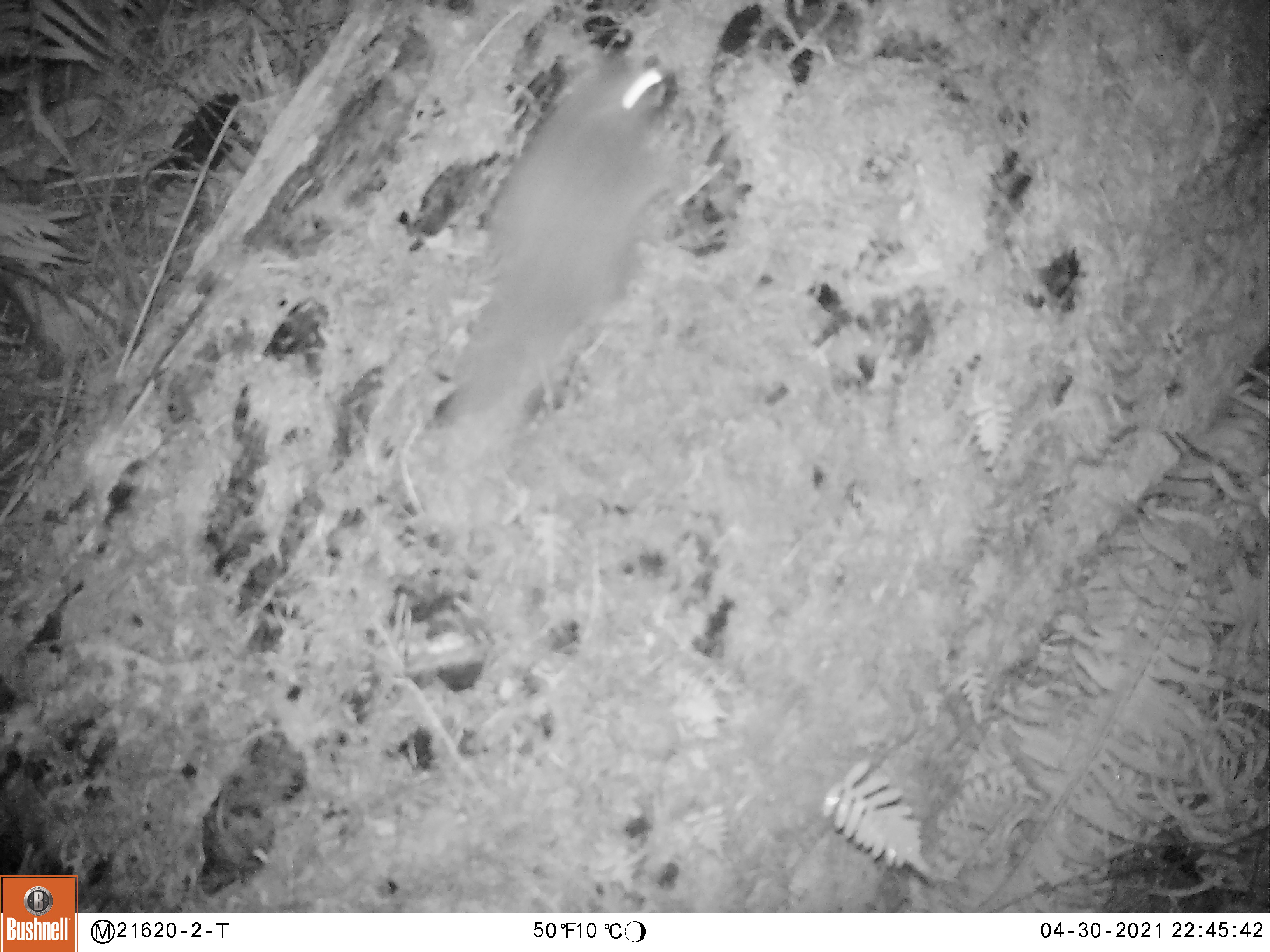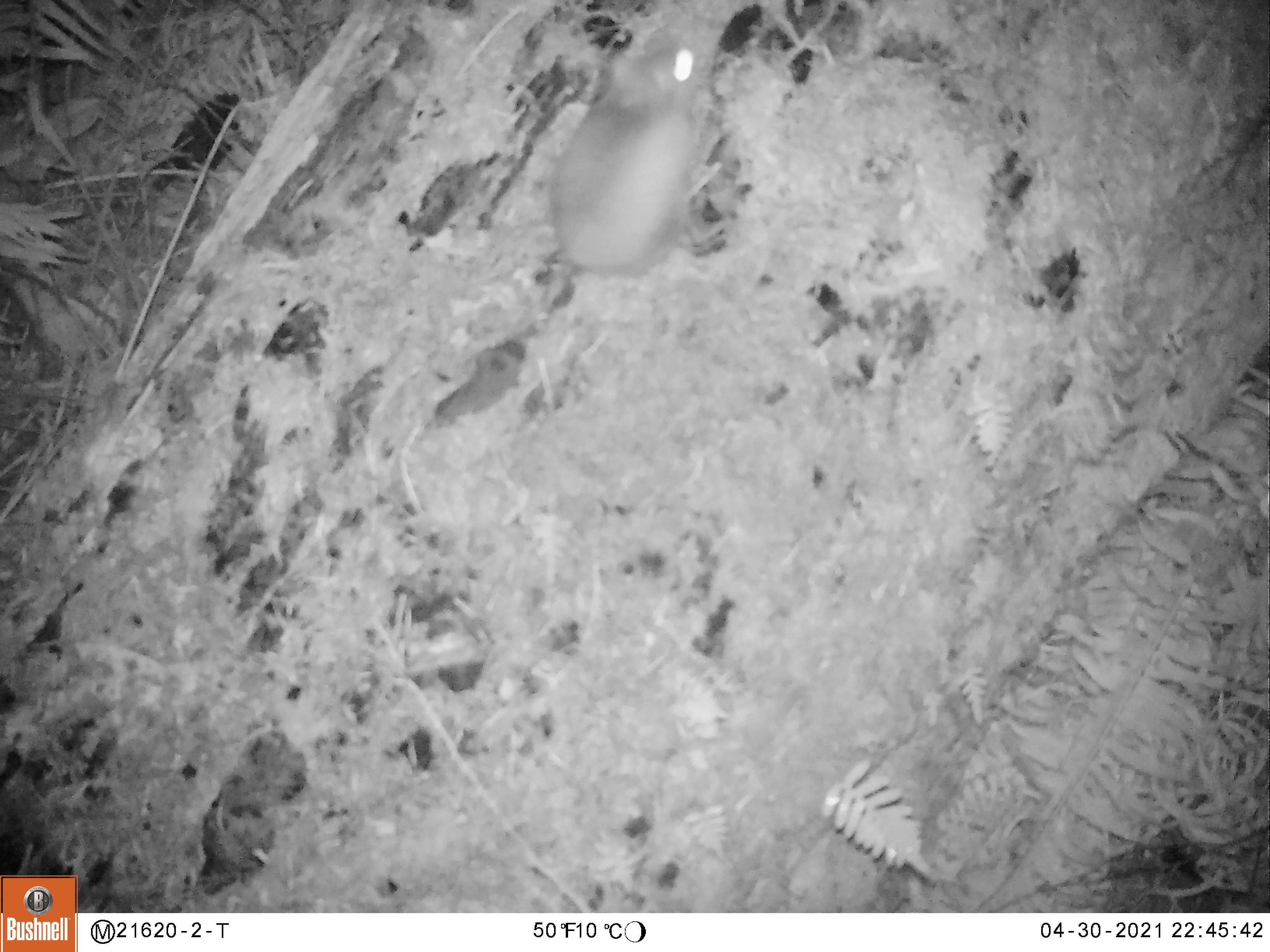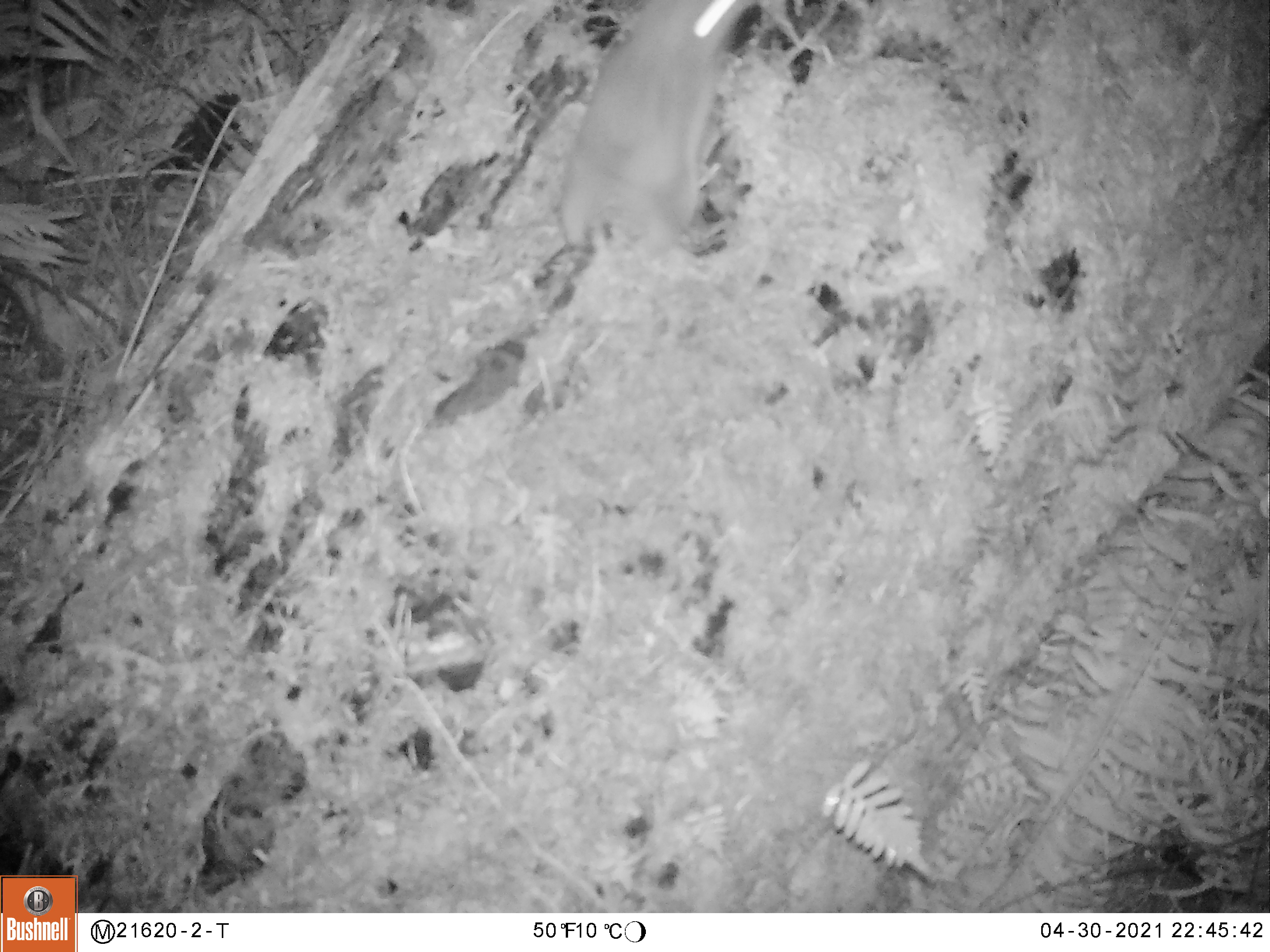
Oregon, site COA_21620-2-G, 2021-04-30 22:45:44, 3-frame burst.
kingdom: Animalia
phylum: Chordata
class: Mammalia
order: Rodentia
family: Sciuridae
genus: Glaucomys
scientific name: Glaucomys oregonensis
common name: humboldt's flying squirrel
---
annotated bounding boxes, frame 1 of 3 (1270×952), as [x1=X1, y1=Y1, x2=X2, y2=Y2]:
humboldt's flying squirrel: [x1=382, y1=48, x2=712, y2=487]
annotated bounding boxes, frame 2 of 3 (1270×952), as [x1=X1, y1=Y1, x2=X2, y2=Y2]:
humboldt's flying squirrel: [x1=496, y1=18, x2=732, y2=334]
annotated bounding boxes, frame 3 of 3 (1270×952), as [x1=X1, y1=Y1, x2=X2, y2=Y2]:
humboldt's flying squirrel: [x1=510, y1=0, x2=777, y2=330]